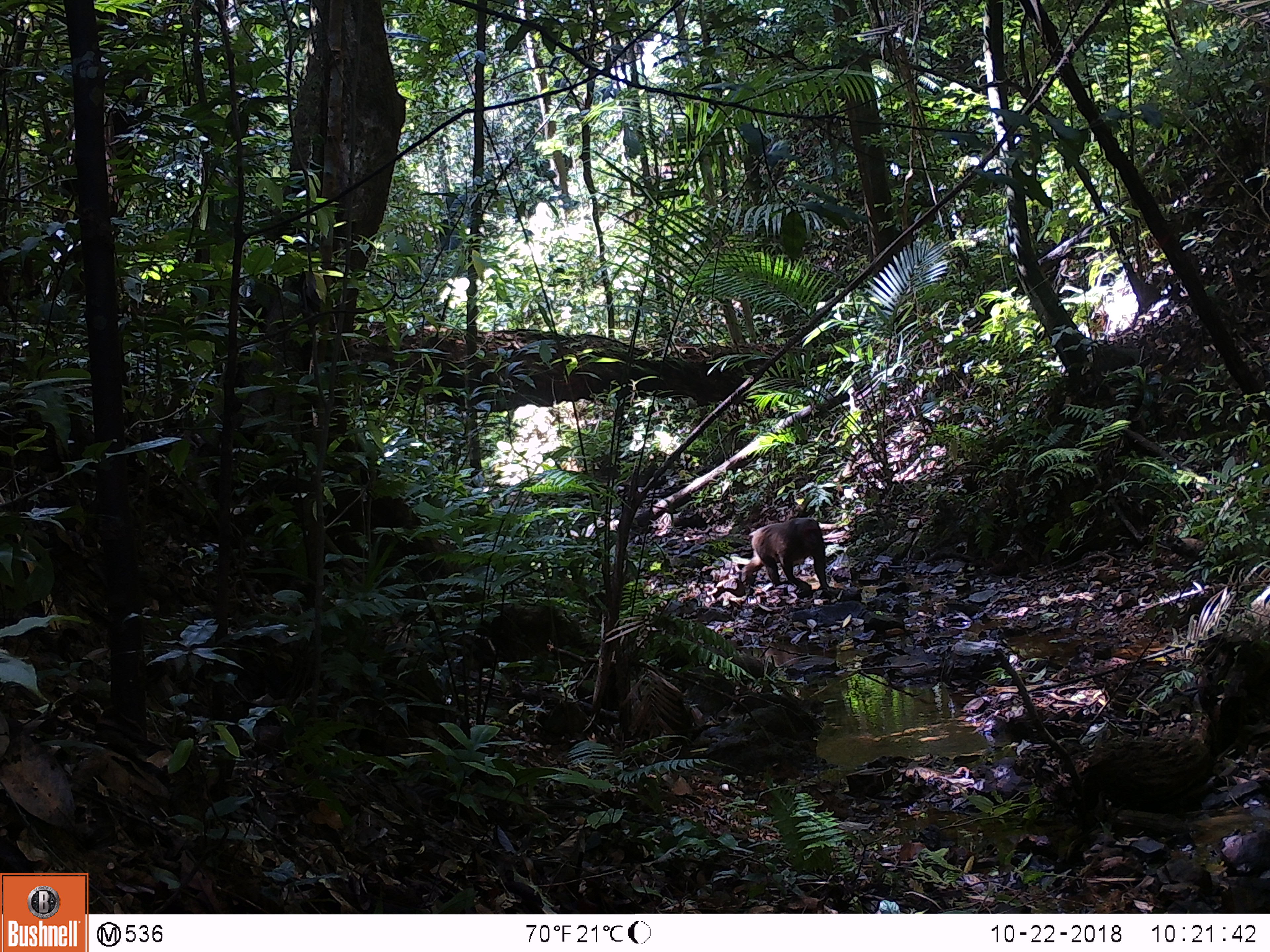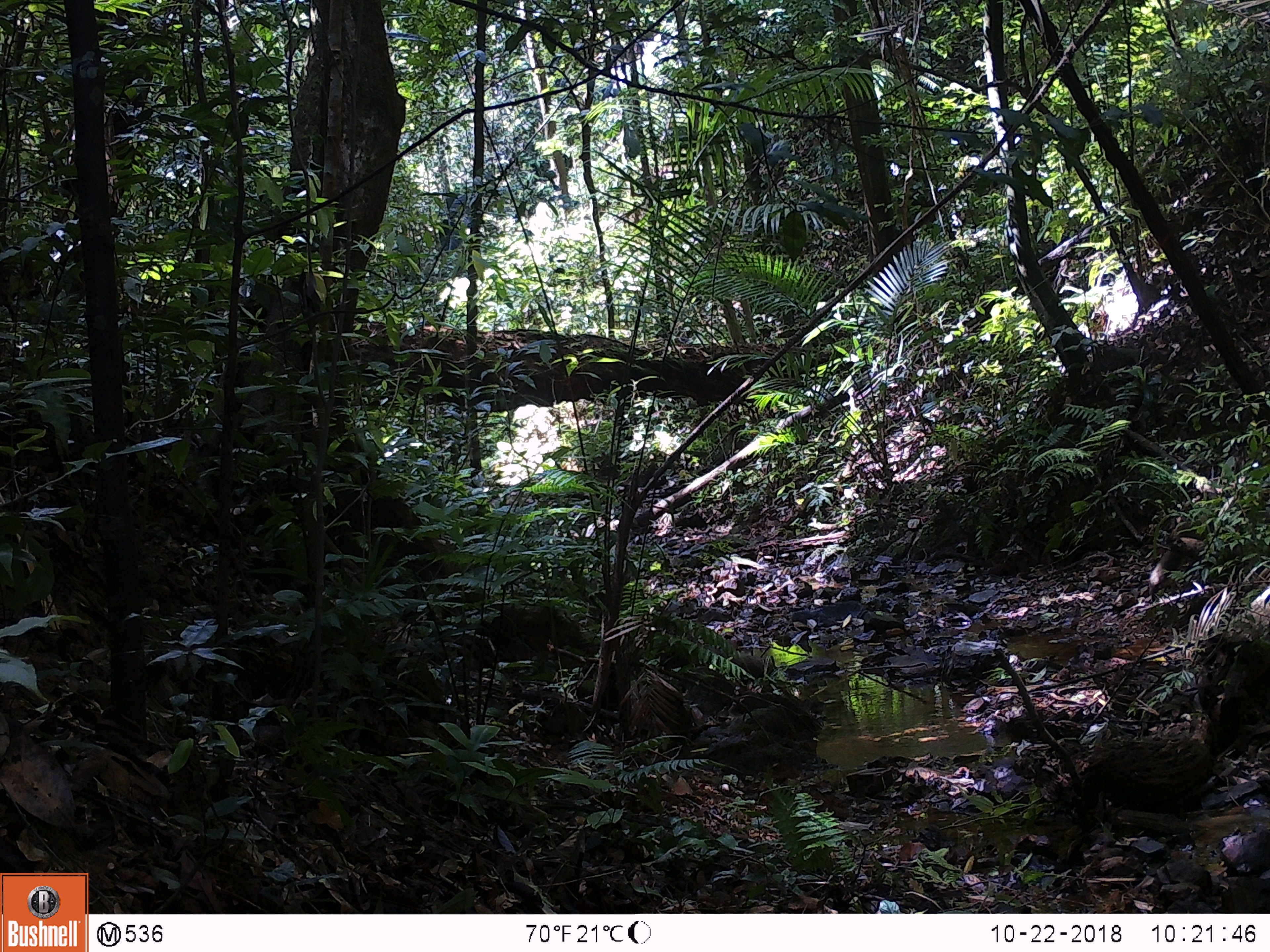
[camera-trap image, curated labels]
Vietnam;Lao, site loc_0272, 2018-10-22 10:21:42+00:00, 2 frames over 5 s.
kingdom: Animalia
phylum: Chordata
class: Mammalia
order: Primates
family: Cercopithecidae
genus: Macaca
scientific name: Macaca arctoides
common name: stump-tailed macaque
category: stump tailed macaque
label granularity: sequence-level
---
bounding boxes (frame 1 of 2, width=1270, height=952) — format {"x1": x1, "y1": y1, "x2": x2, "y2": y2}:
stump tailed macaque: {"x1": 741, "y1": 517, "x2": 828, "y2": 590}